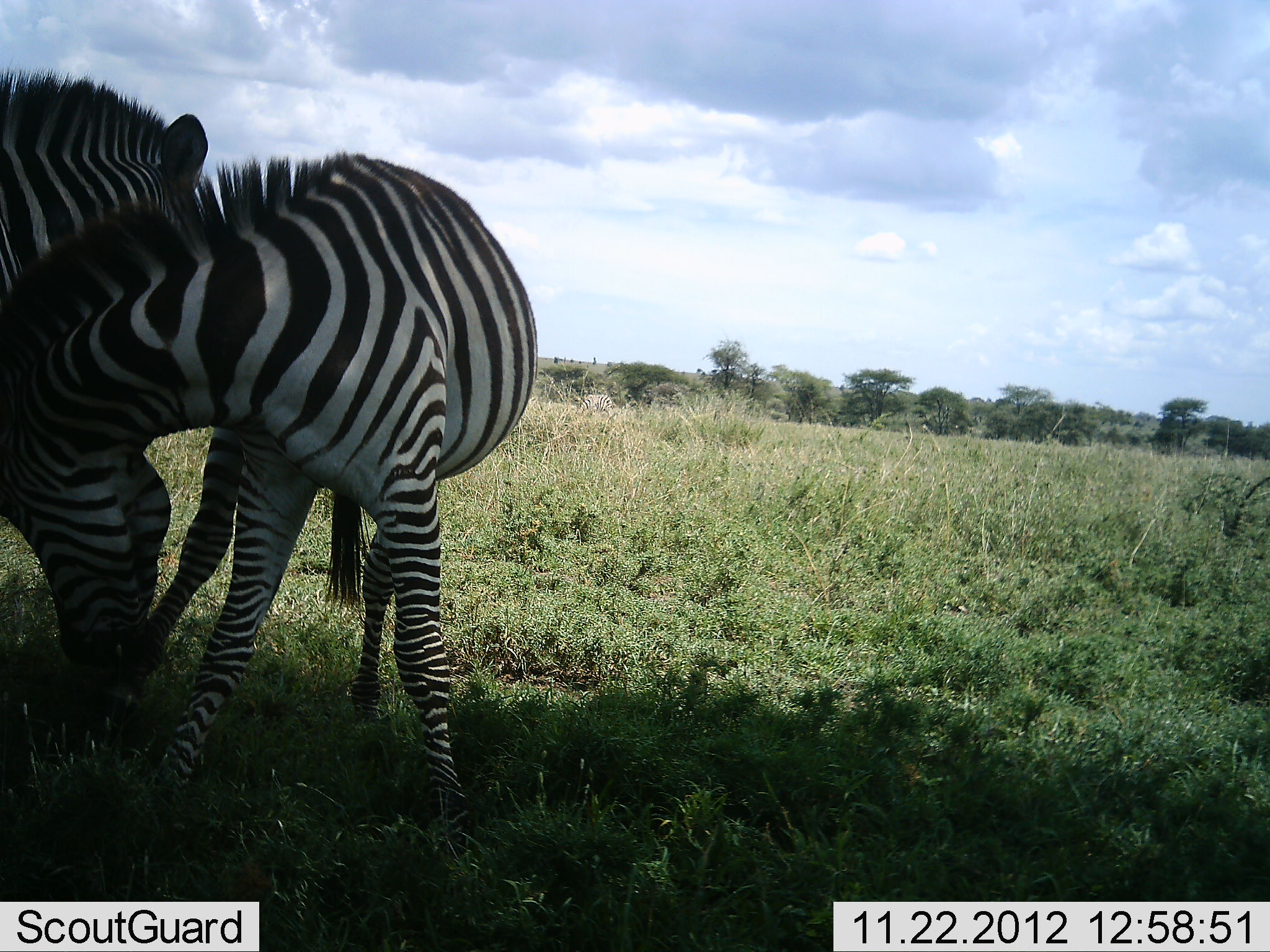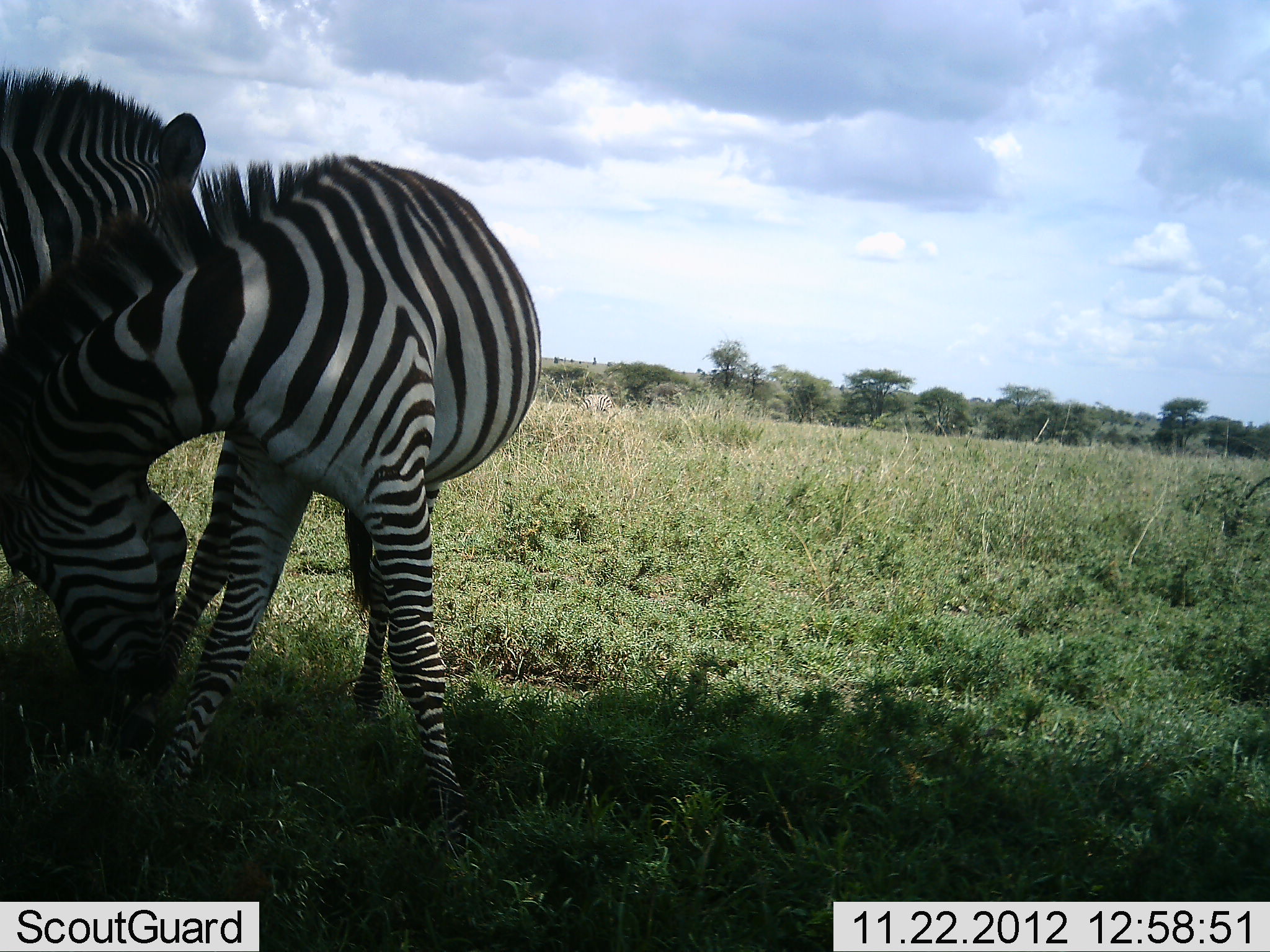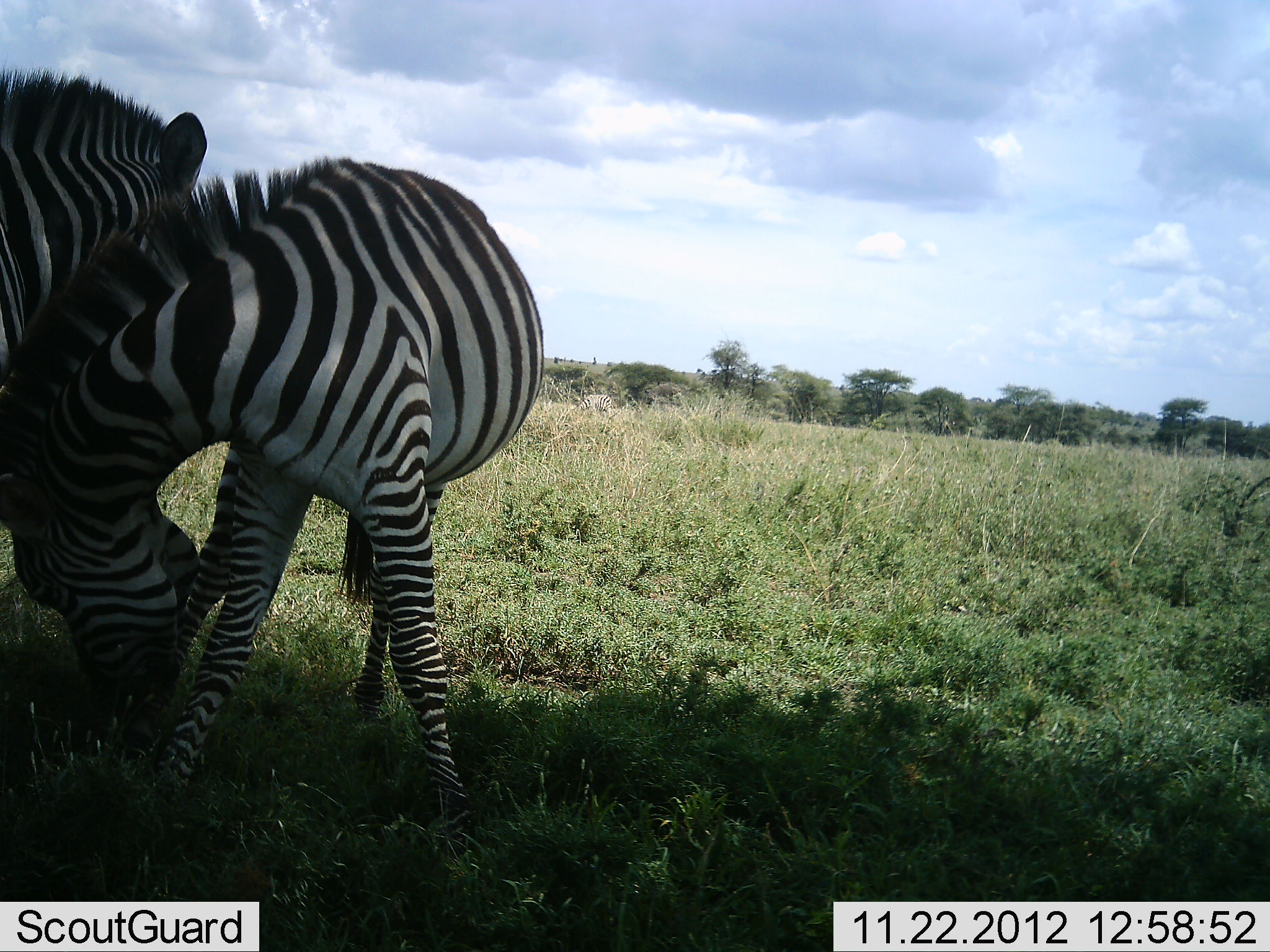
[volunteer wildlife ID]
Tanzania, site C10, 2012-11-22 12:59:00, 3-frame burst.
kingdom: Animalia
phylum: Chordata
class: Mammalia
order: Perissodactyla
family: Equidae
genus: Equus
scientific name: Equus quagga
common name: plains zebra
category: zebra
Zebra (plains zebra) (Equus quagga), count 2. Behavior (volunteer vote fractions): standing 60%, resting 0%, moving 10%, interacting 50%. Young present (vote fraction): 0%. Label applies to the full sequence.